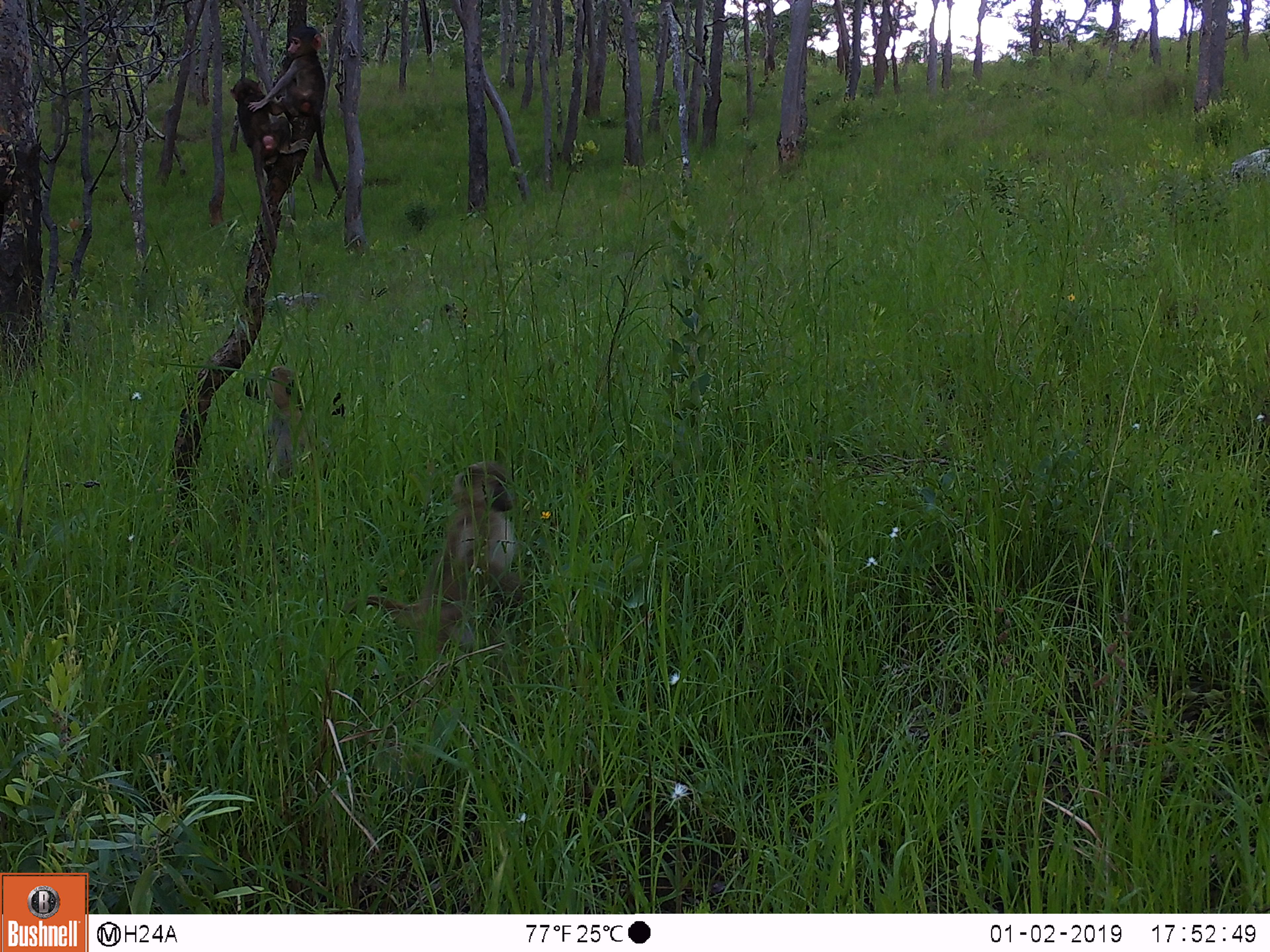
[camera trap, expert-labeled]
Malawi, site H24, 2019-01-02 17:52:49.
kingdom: Animalia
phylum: Chordata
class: Mammalia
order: Primates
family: Cercopithecidae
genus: Papio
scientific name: Papio cynocephalus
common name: yellow baboon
Yellow baboon (Papio cynocephalus), count 4.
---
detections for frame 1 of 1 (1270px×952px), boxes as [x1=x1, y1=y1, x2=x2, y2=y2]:
yellow baboon: [x1=335, y1=466, x2=526, y2=680]; [x1=222, y1=65, x2=280, y2=218]; [x1=280, y1=16, x2=332, y2=180]; [x1=251, y1=358, x2=312, y2=476]